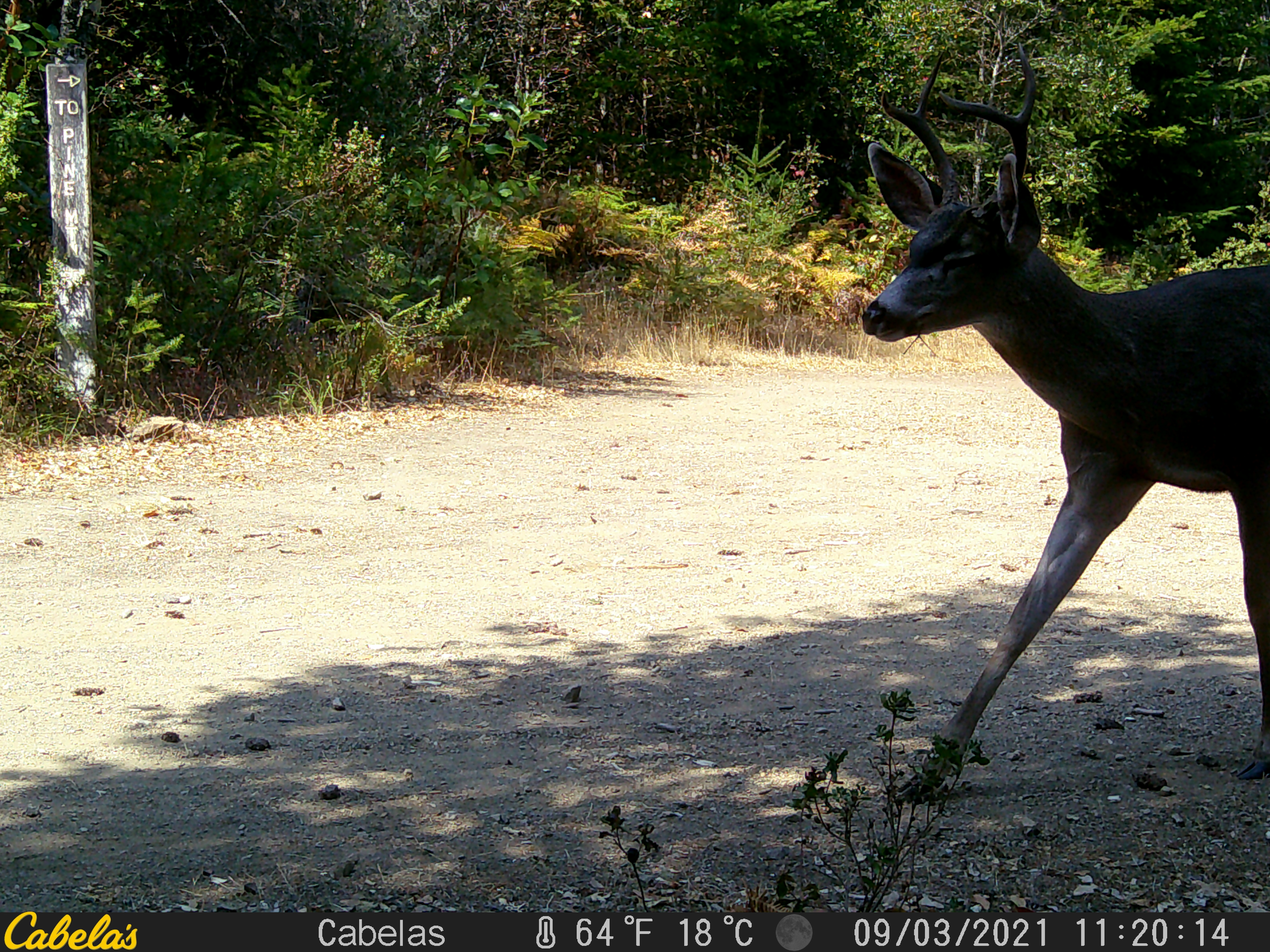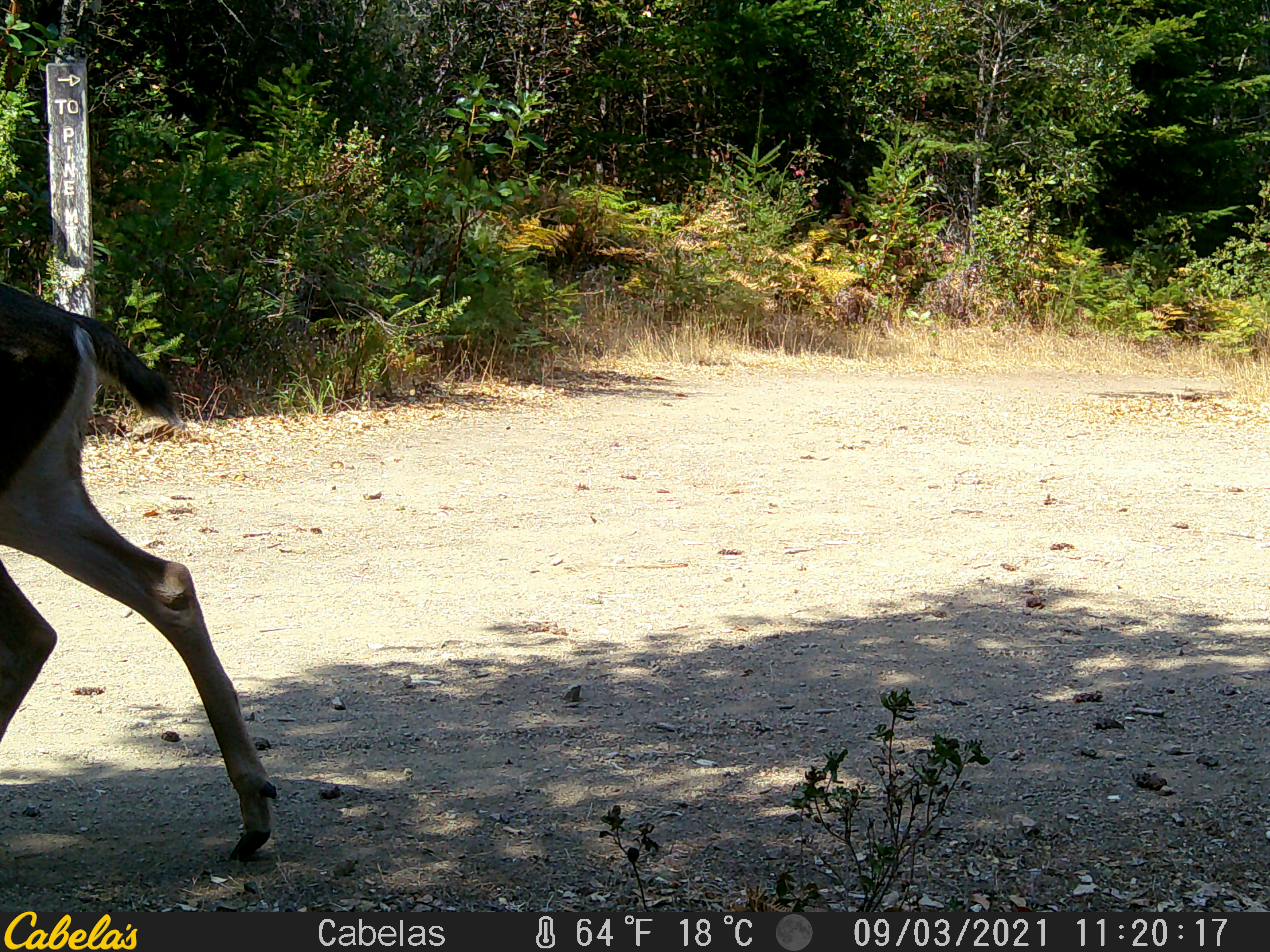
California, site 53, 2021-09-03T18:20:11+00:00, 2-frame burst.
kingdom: Animalia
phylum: Chordata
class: Mammalia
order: Artiodactyla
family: Cervidae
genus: Odocoileus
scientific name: Odocoileus hemionus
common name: mule deer